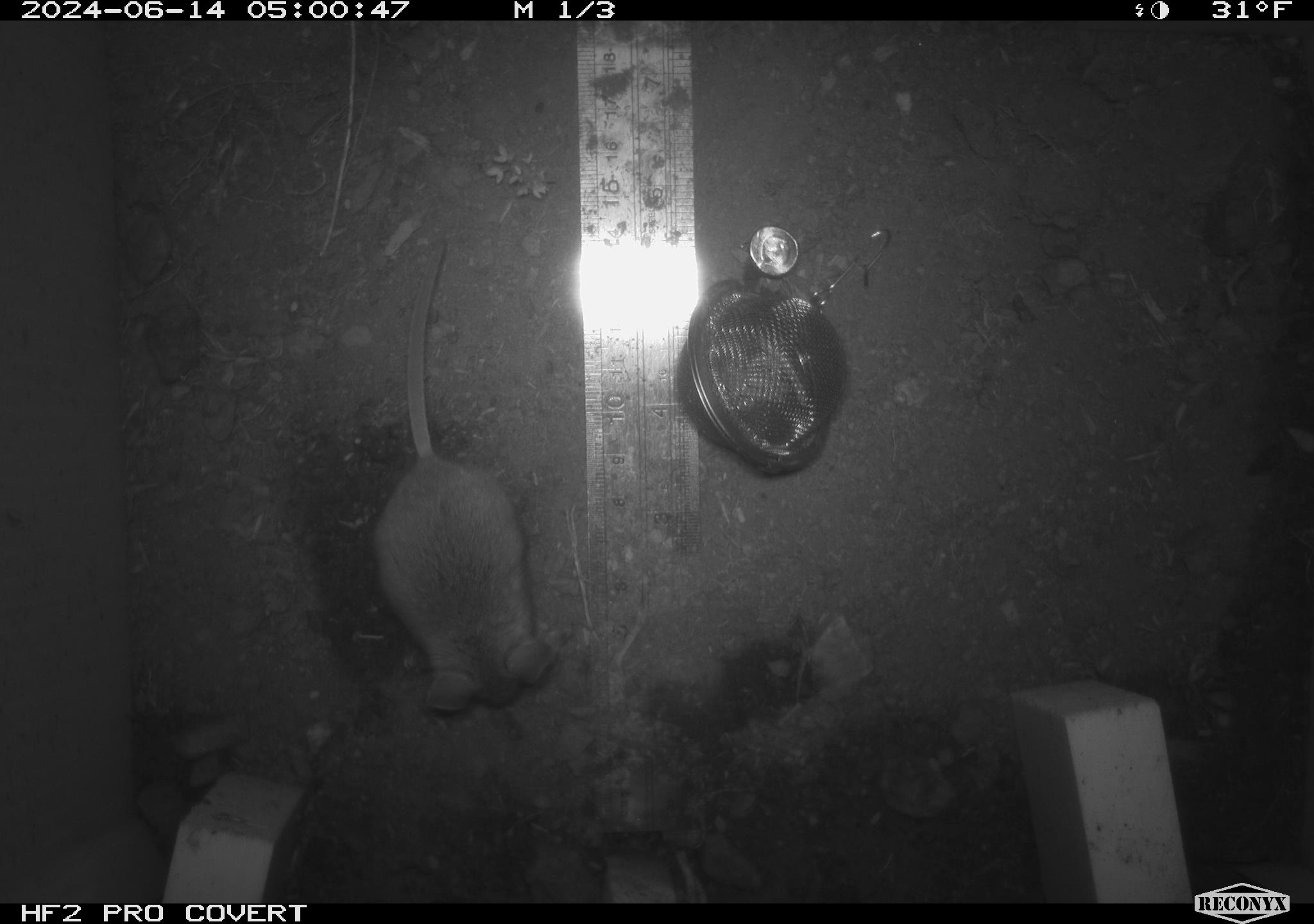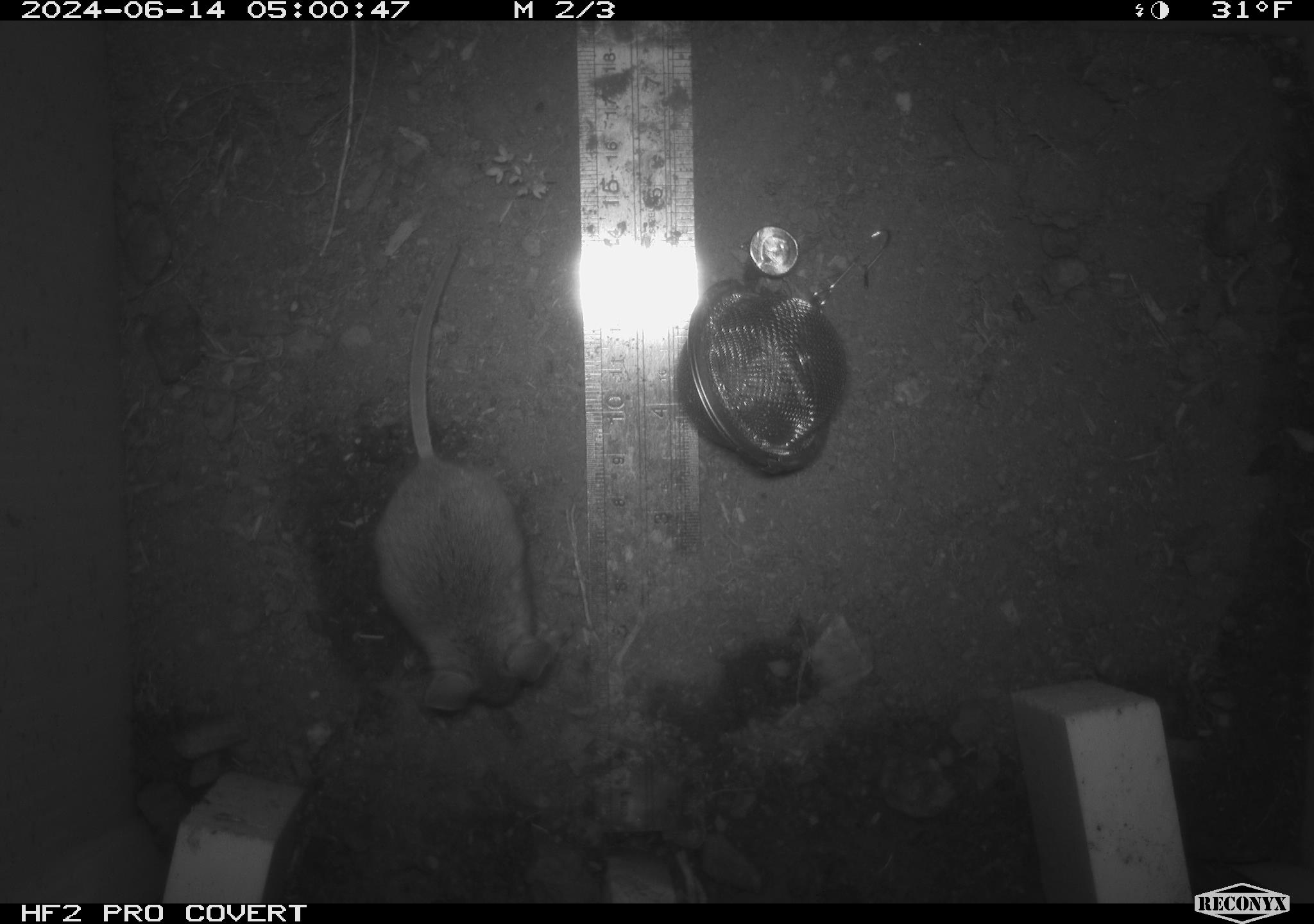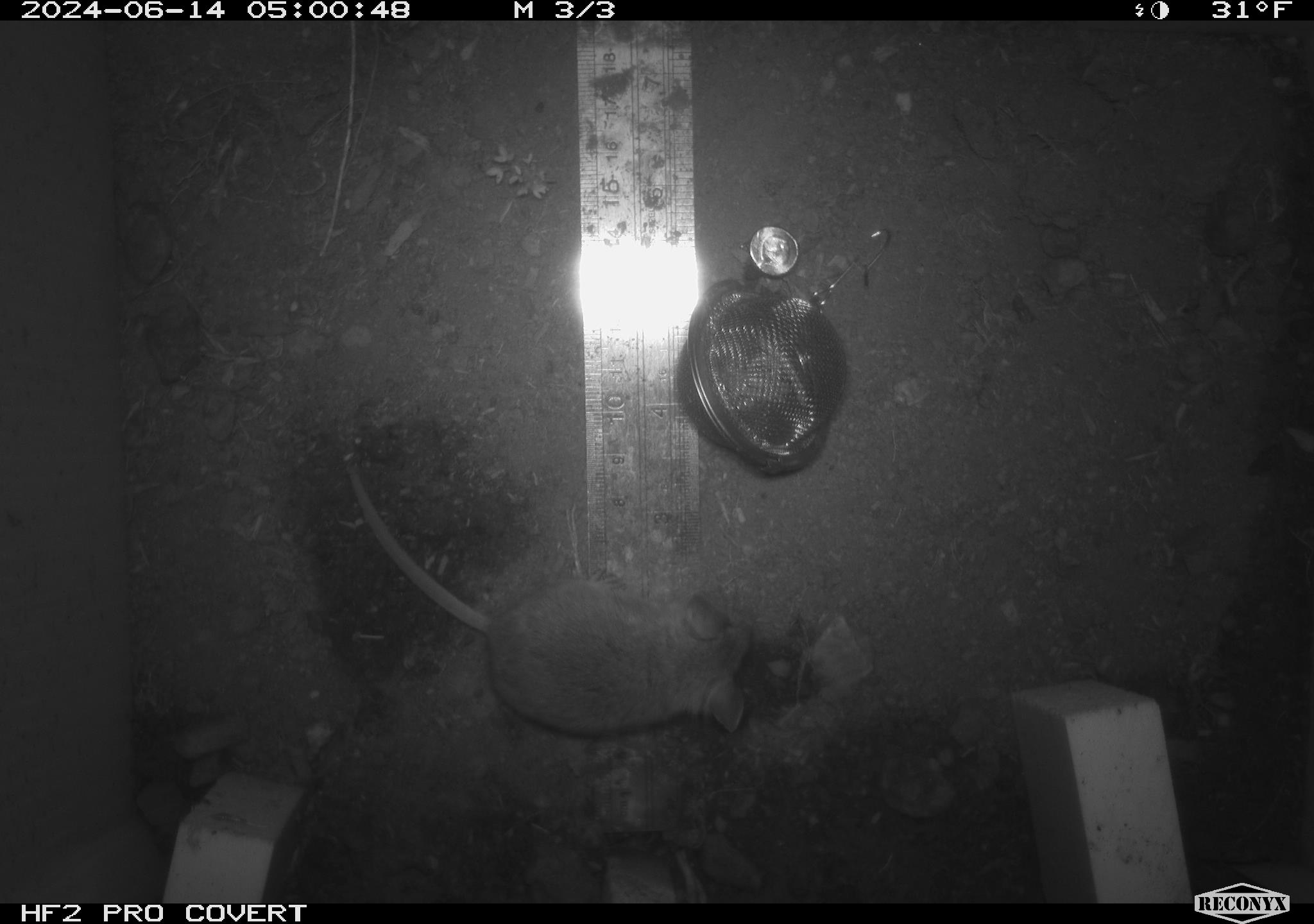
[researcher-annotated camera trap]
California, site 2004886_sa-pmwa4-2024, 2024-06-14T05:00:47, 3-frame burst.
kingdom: Animalia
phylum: Chordata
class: Mammalia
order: Rodentia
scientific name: Rodentia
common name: mouse species